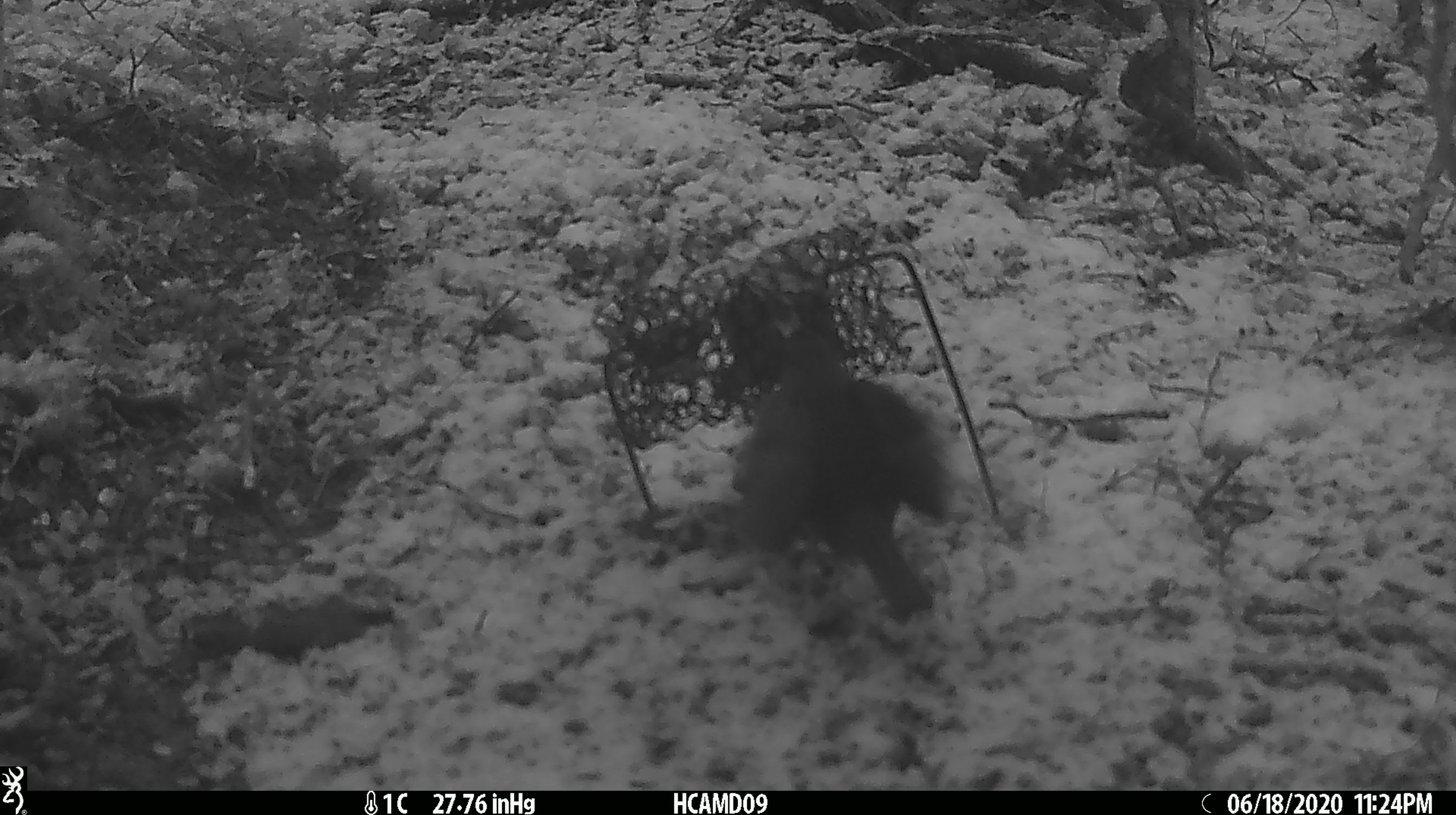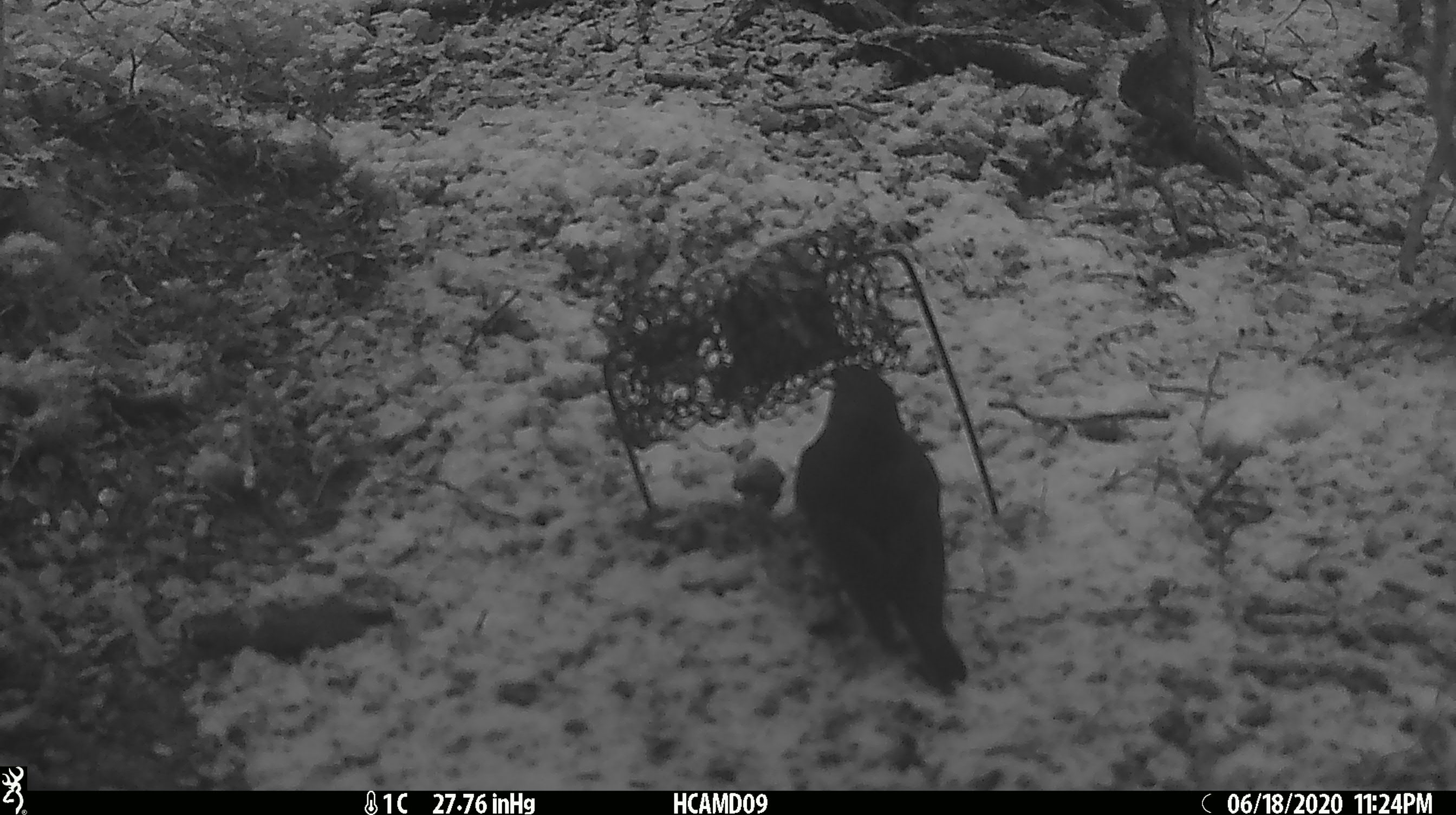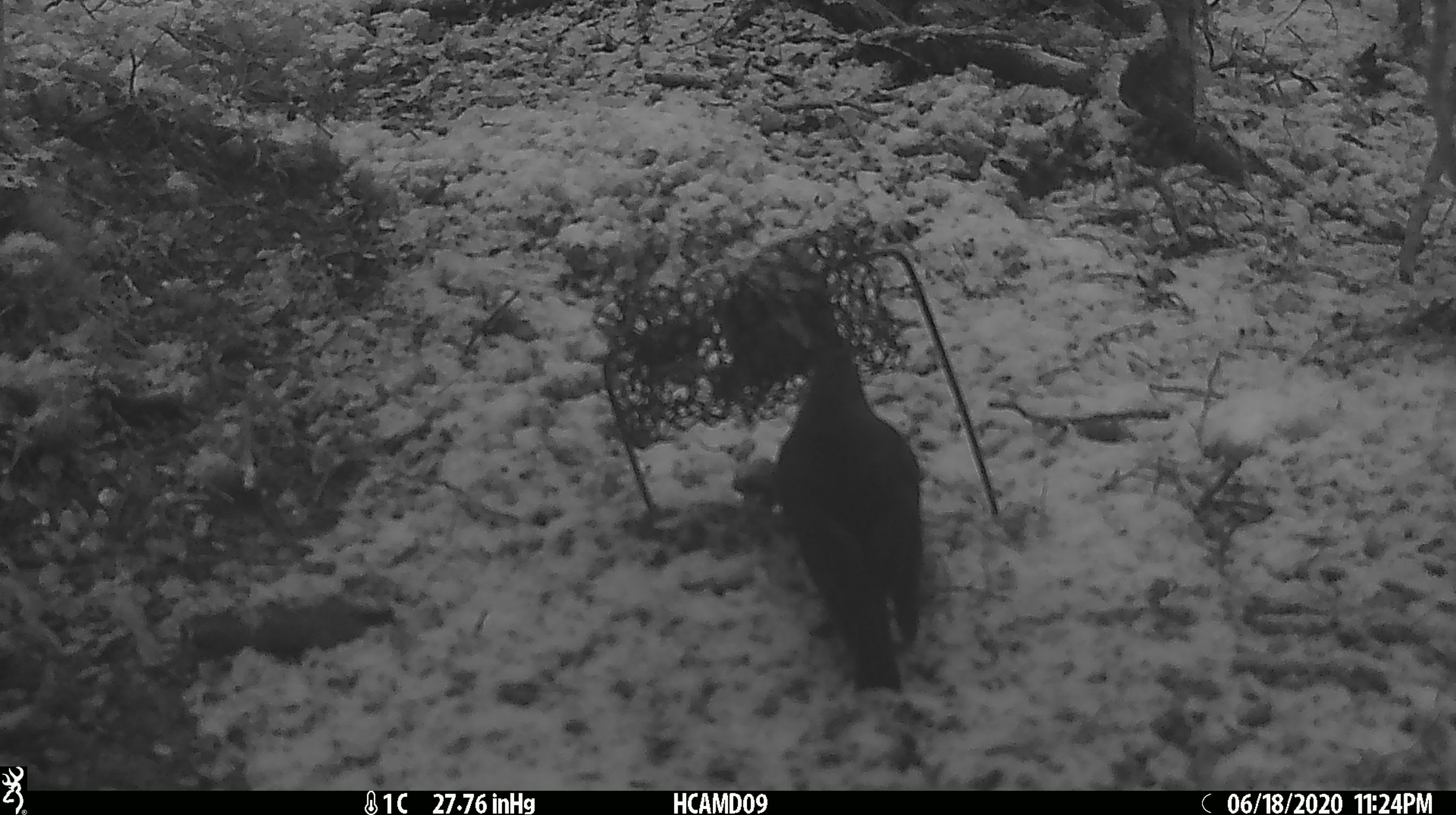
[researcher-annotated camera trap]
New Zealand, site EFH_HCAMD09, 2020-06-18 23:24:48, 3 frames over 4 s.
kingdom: Animalia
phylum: Chordata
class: Aves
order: Passeriformes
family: Petroicidae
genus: Petroica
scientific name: Petroica australis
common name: new zealand robin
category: robin